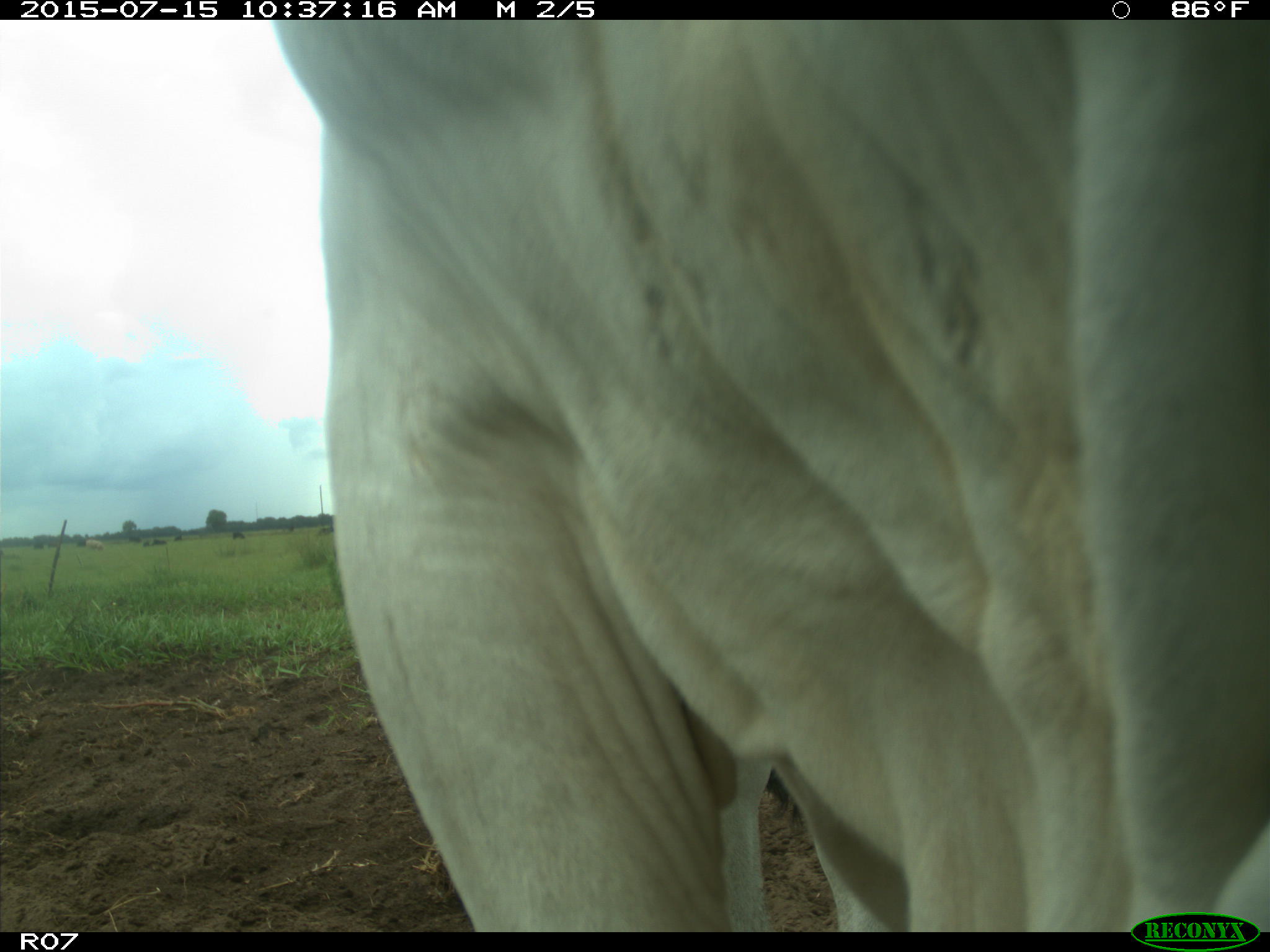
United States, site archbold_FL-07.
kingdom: Animalia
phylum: Chordata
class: Mammalia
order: Artiodactyla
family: Bovidae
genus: Bos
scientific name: Bos taurus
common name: domestic cow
Bos taurus (domestic cow).